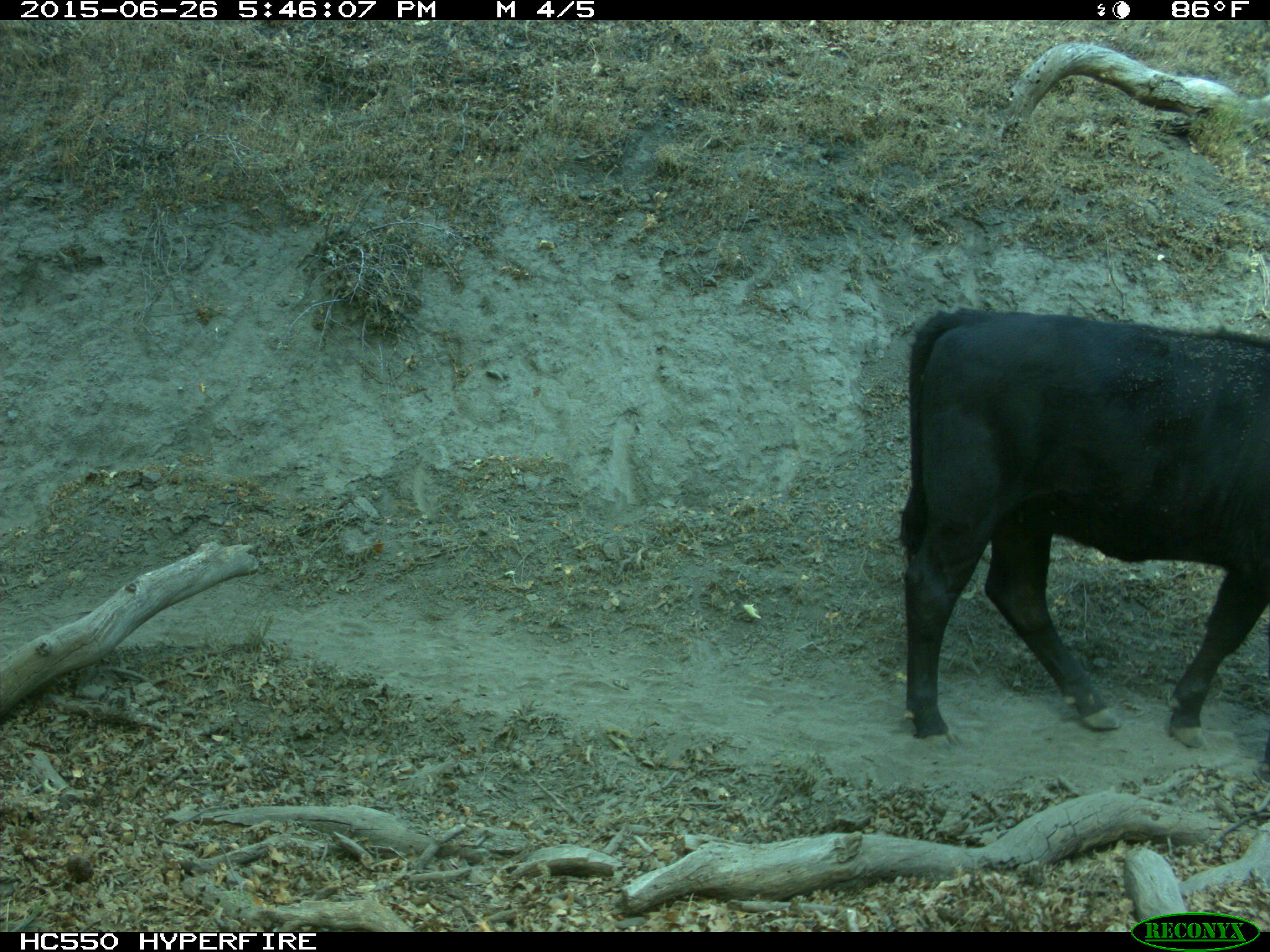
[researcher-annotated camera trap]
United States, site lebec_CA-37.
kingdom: Animalia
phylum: Chordata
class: Mammalia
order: Artiodactyla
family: Bovidae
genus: Bos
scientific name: Bos taurus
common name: domestic cow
Bos taurus (domestic cow).